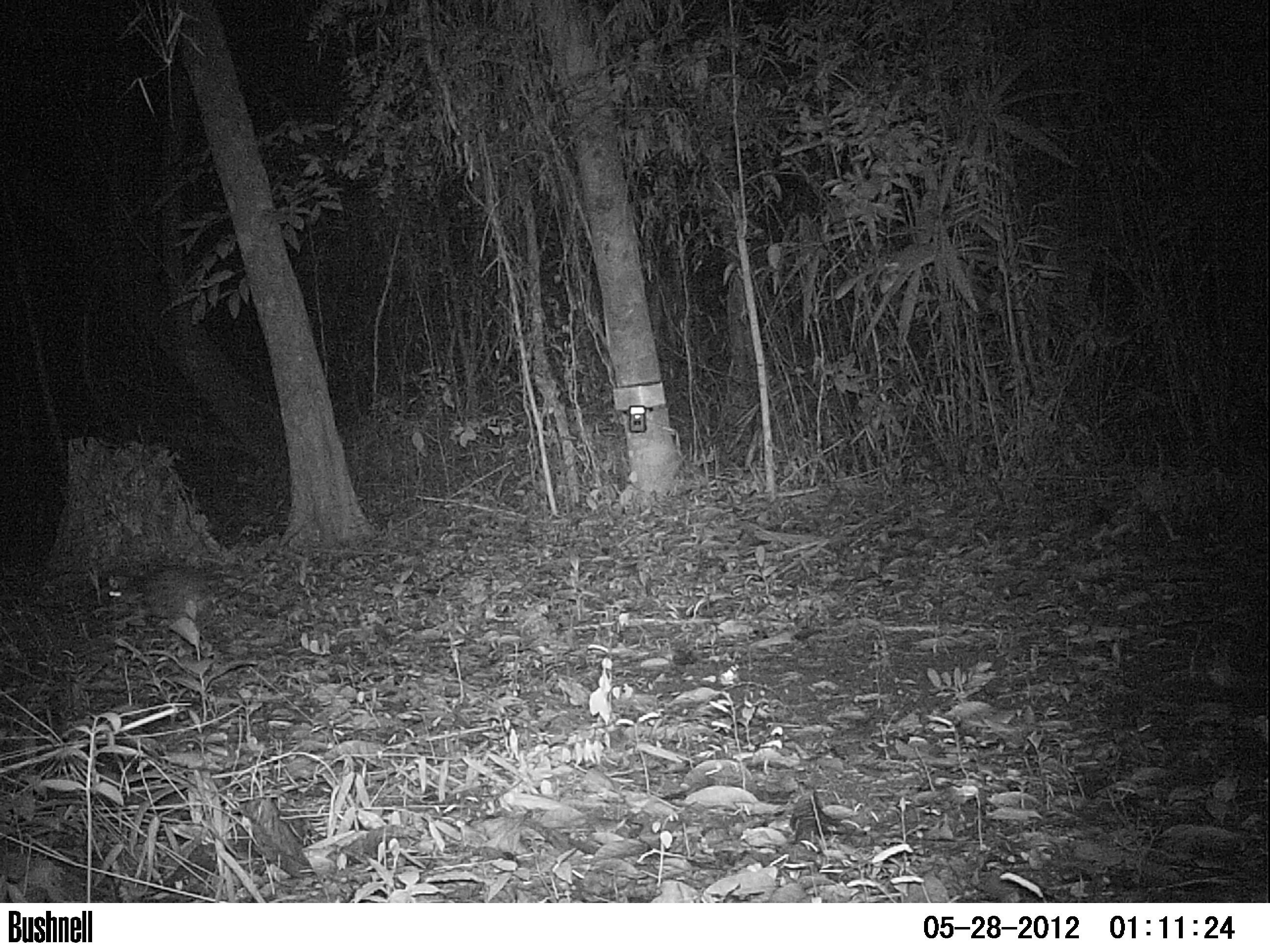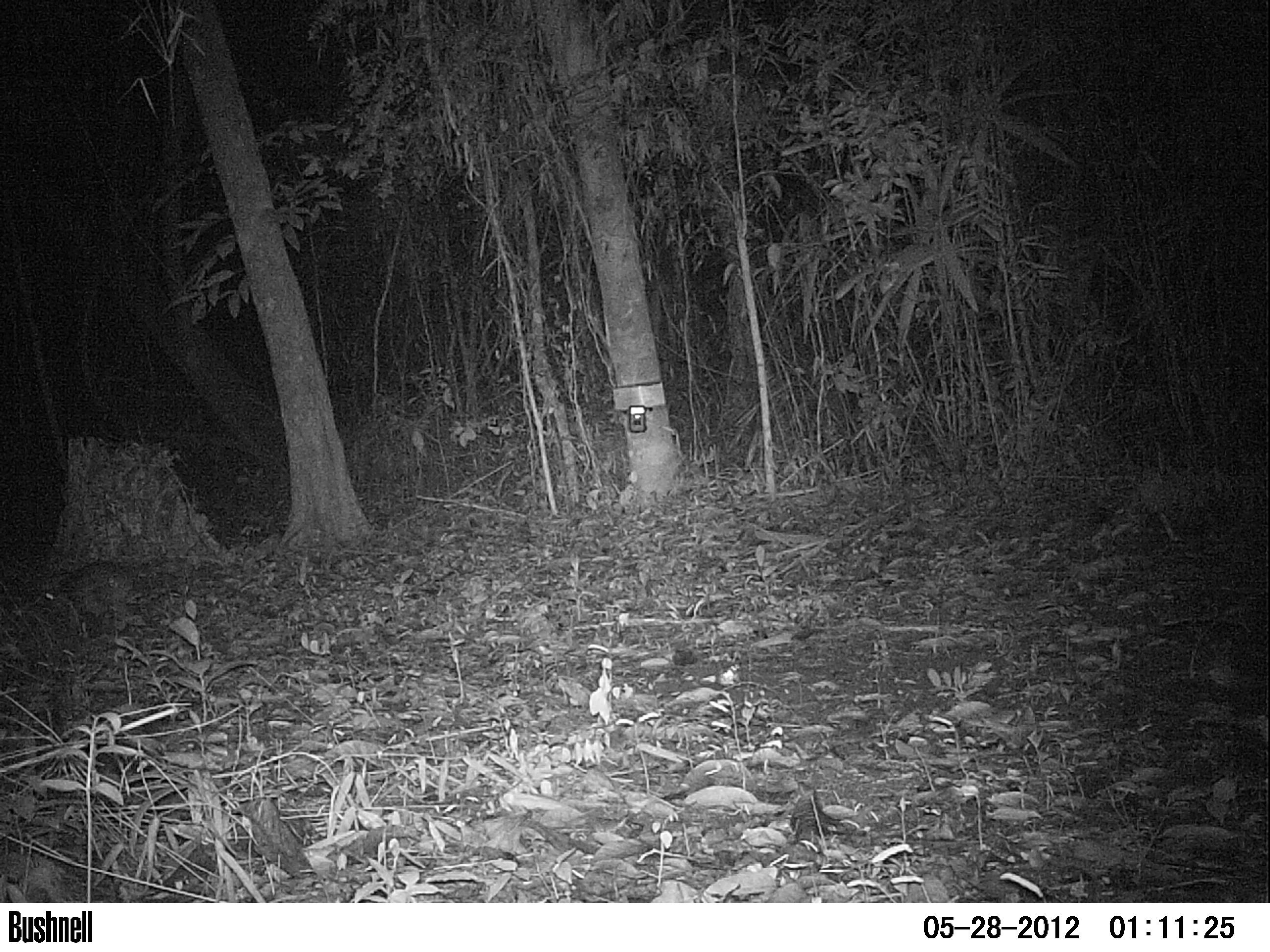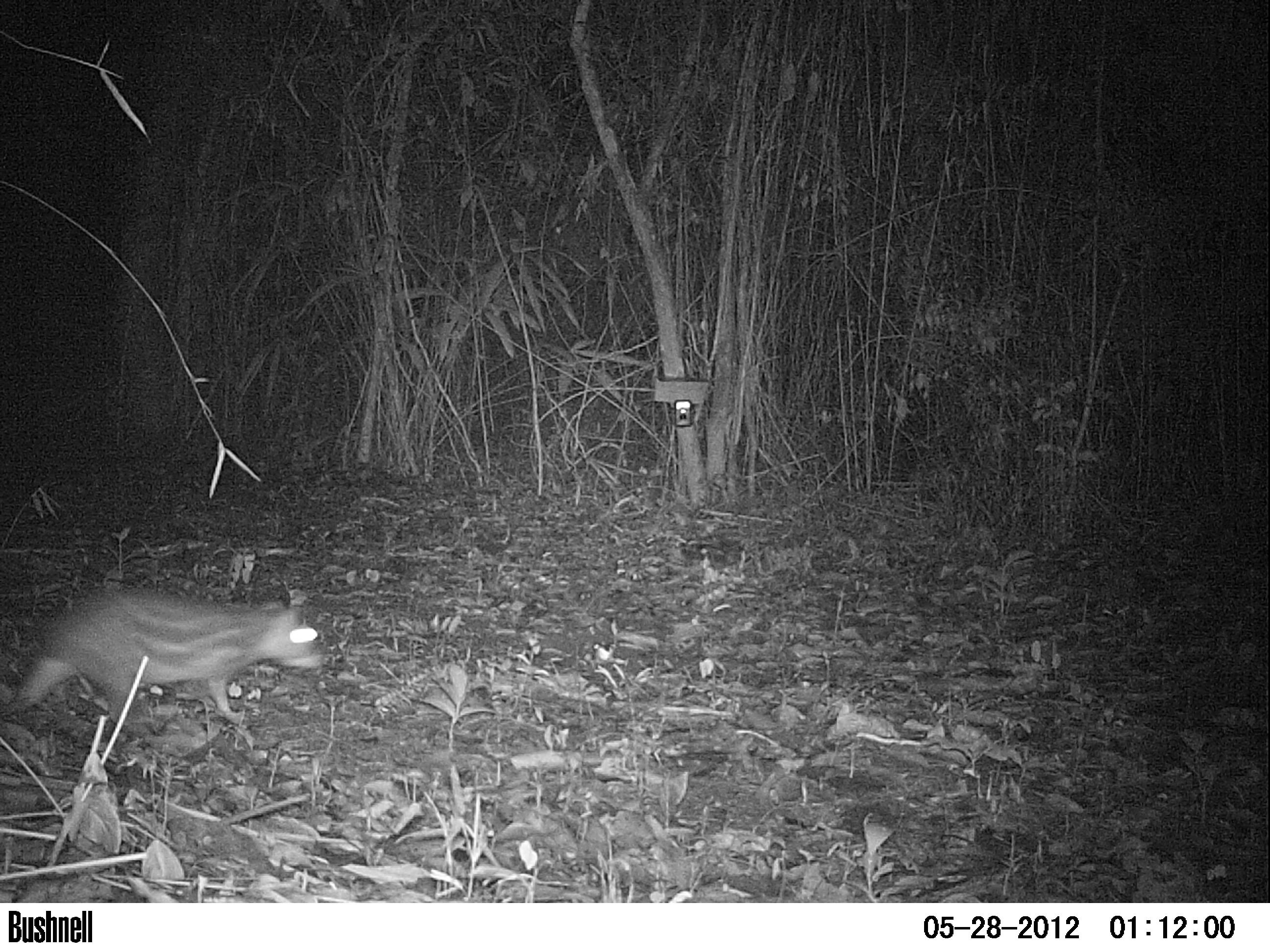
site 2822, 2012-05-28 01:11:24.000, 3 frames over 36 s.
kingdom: Animalia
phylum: Chordata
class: Mammalia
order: Rodentia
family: Cuniculidae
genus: Cuniculus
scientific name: Cuniculus paca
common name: spotted paca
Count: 1.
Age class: adult.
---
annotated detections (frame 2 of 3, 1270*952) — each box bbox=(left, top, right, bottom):
cuniculus paca: bbox=(39, 555, 167, 636)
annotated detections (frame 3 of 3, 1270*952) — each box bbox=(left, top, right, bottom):
cuniculus paca: bbox=(0, 582, 323, 738)